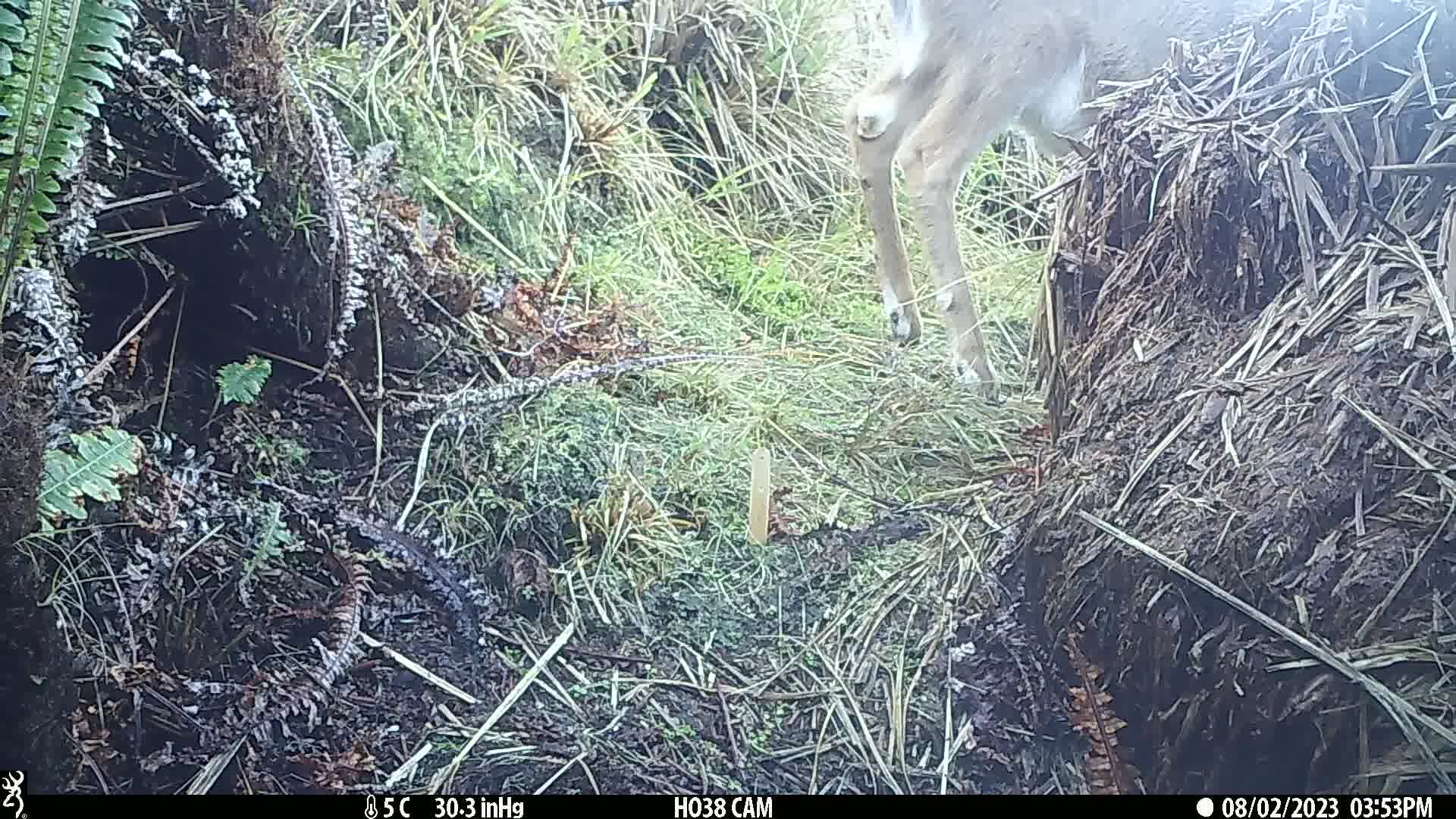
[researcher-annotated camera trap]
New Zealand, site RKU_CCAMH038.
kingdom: Animalia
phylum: Chordata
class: Mammalia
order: Artiodactyla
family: Cervidae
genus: Odocoileus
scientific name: Odocoileus virginianus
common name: white-tailed deer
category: white tailed deer